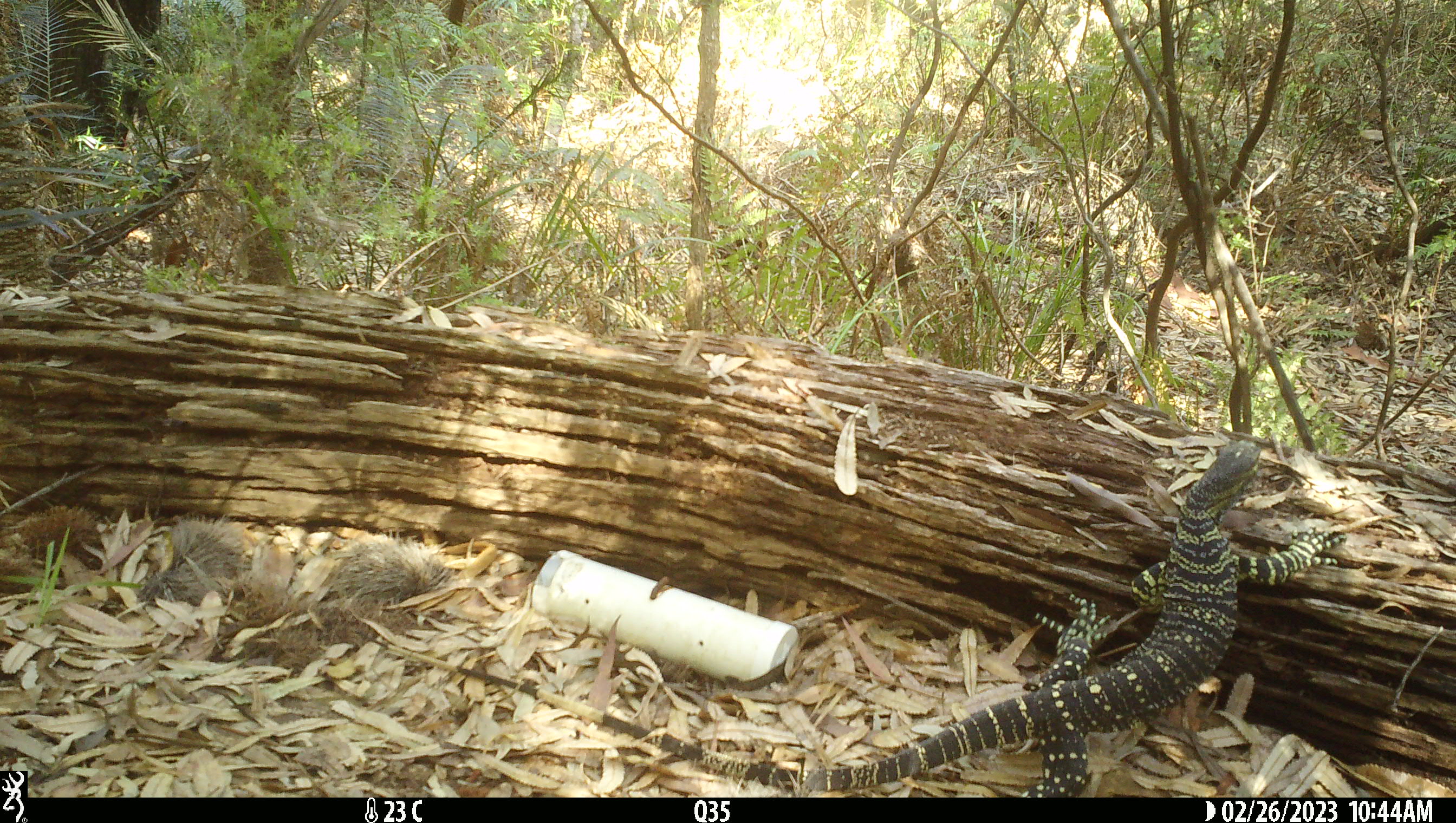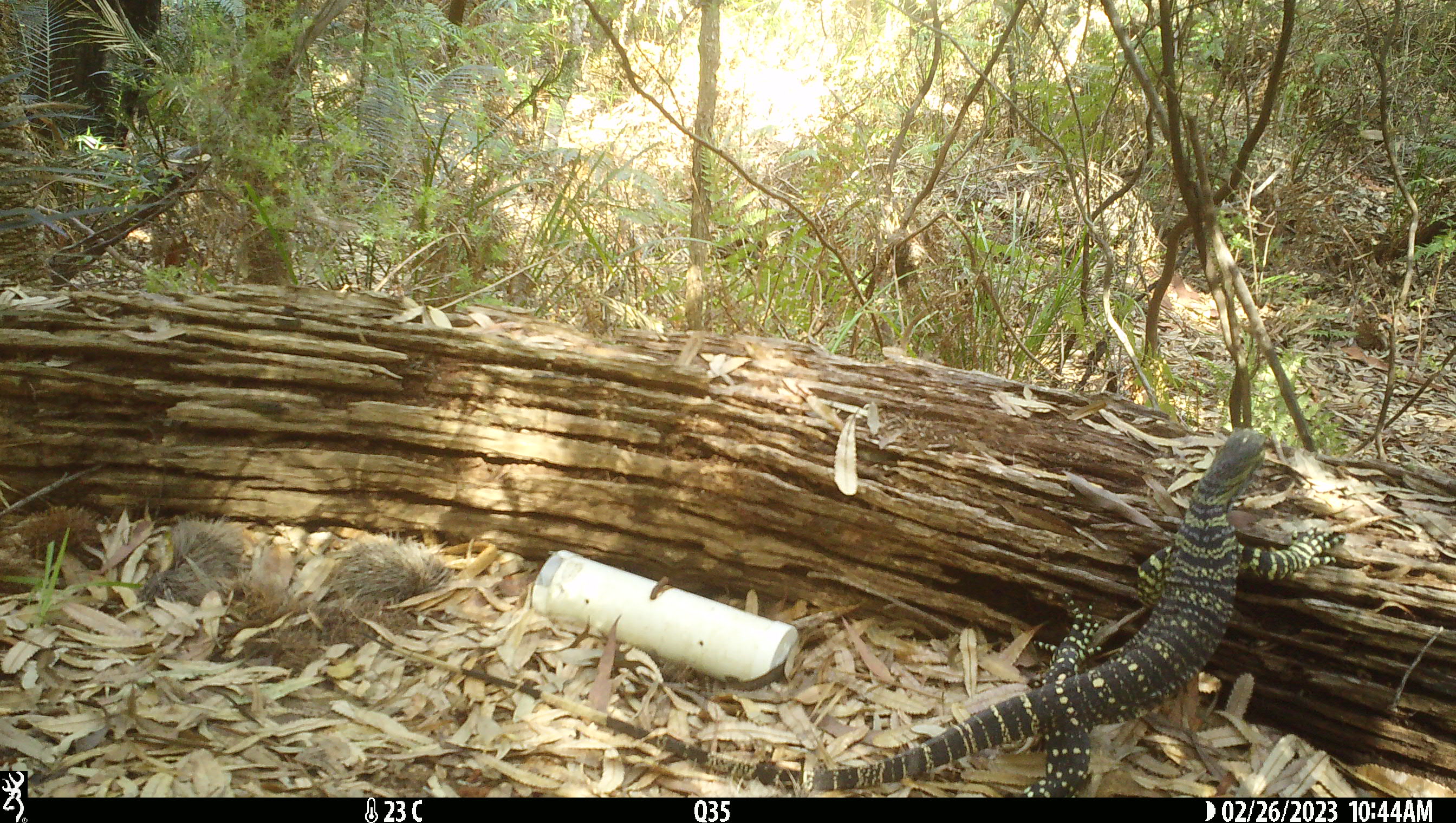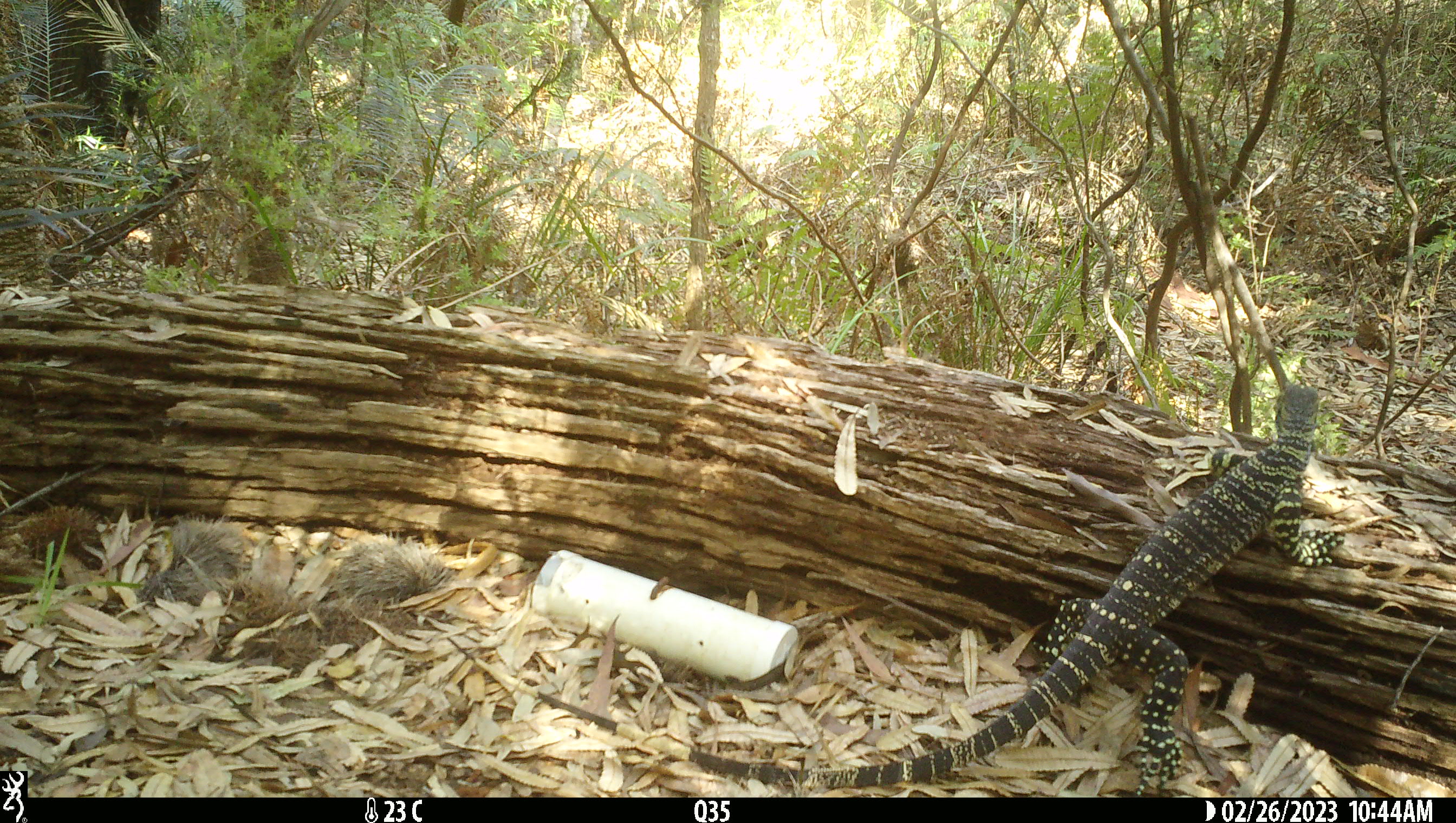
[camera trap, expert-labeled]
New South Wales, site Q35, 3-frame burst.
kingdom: Animalia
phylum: Chordata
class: Reptilia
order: Squamata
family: Varanidae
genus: Varanus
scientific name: Varanus varius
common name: lace monitor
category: goanna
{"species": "goanna (lace monitor) (Varanus varius)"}